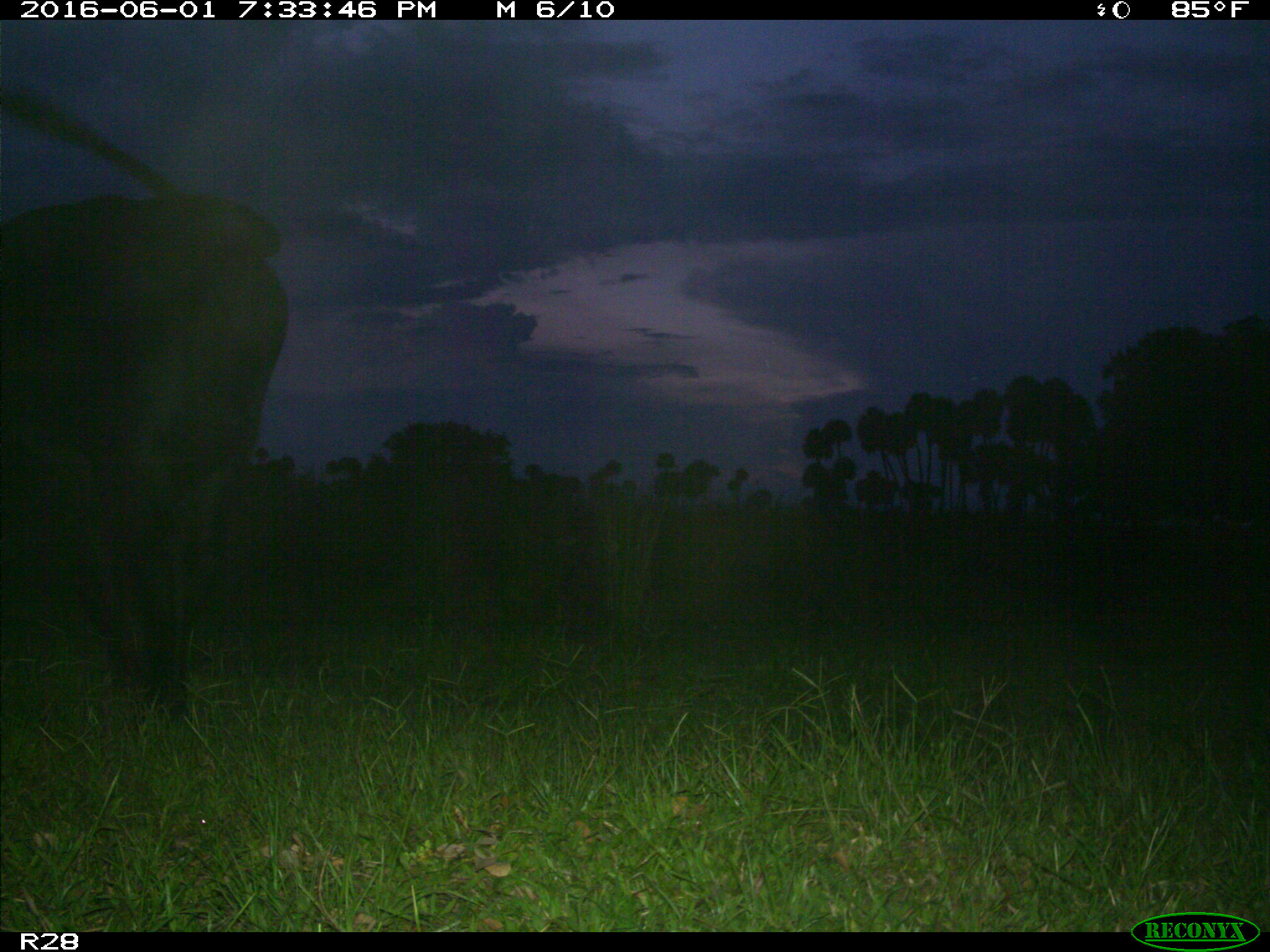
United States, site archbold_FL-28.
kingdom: Animalia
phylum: Chordata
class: Mammalia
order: Artiodactyla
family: Bovidae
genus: Bos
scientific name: Bos taurus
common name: domestic cow